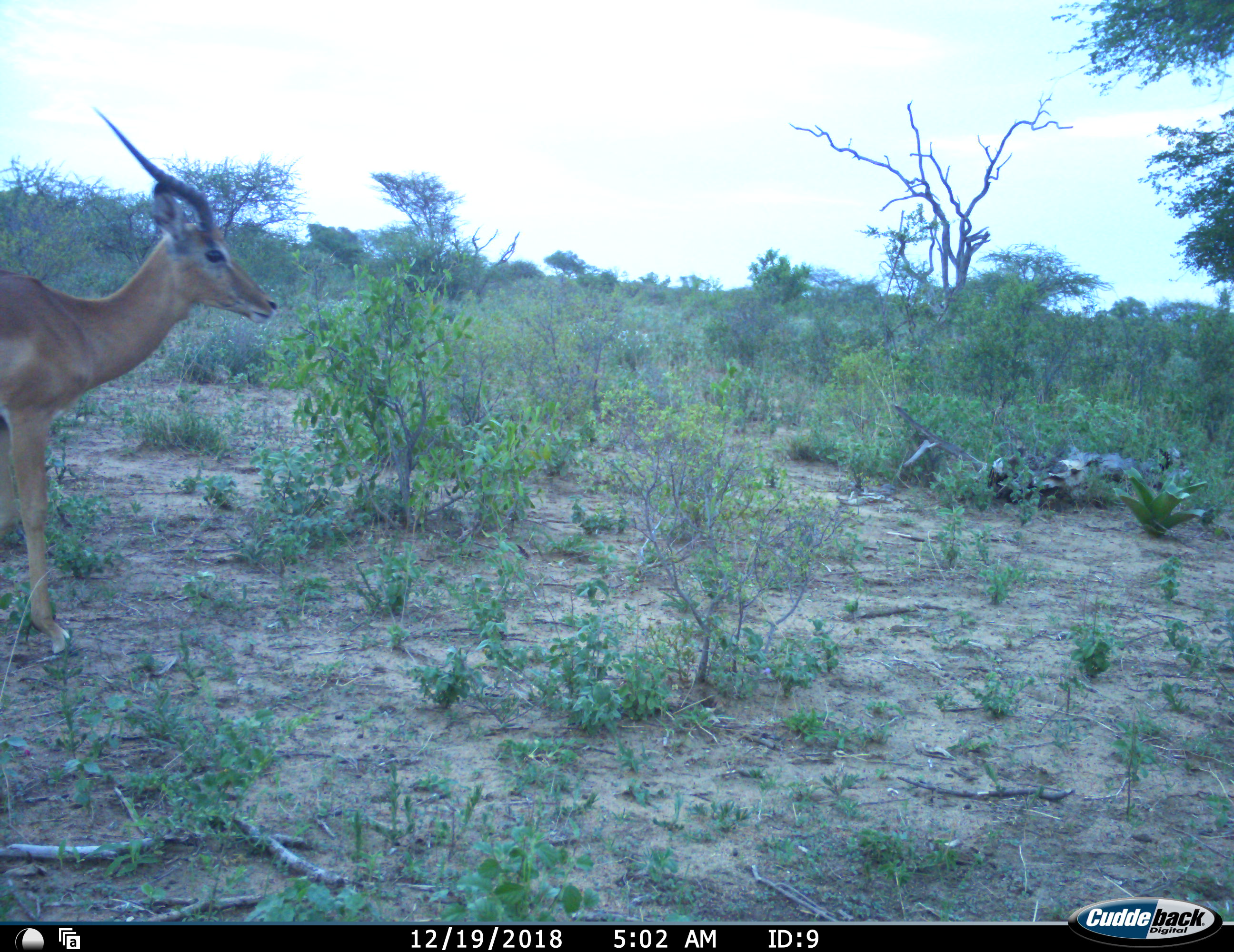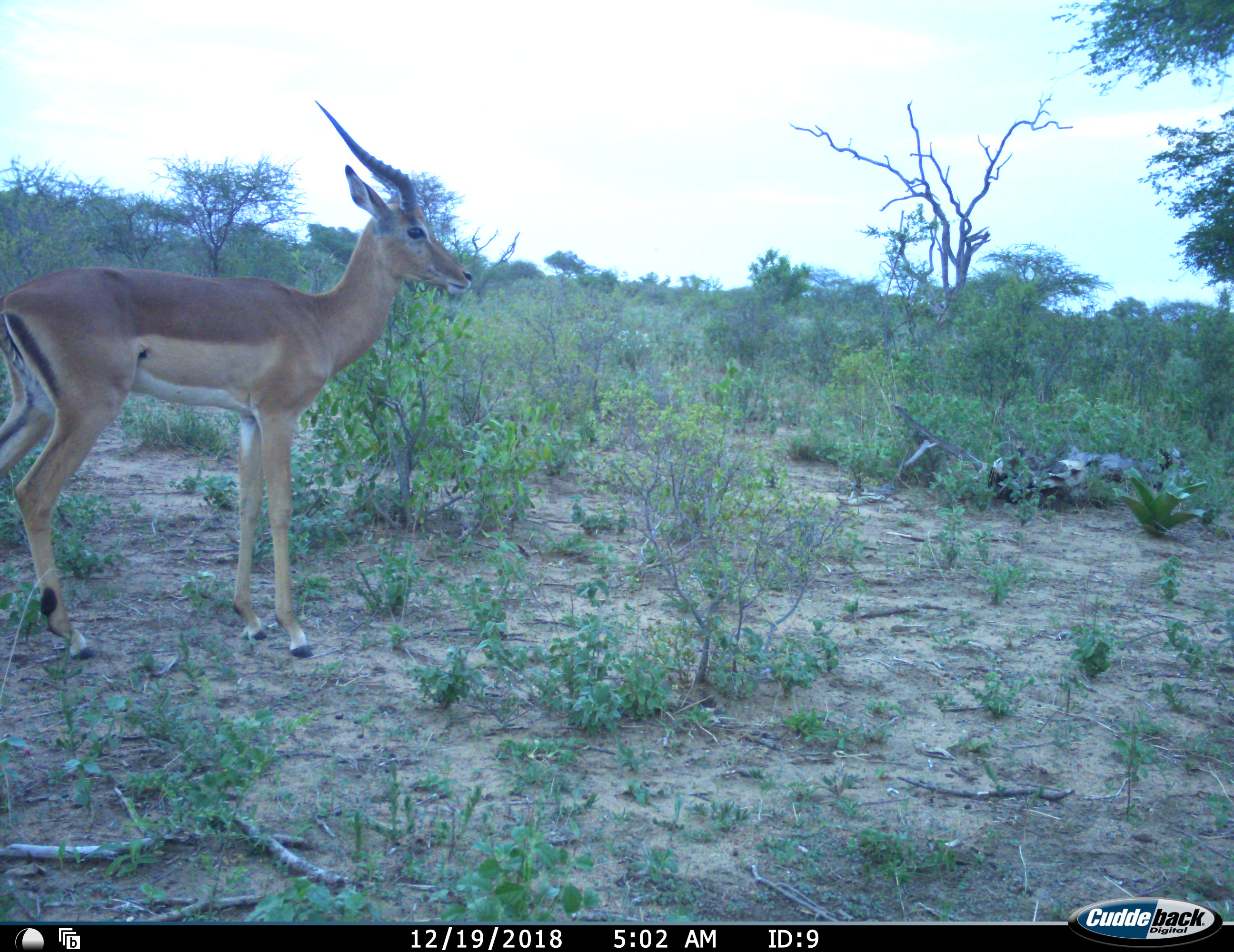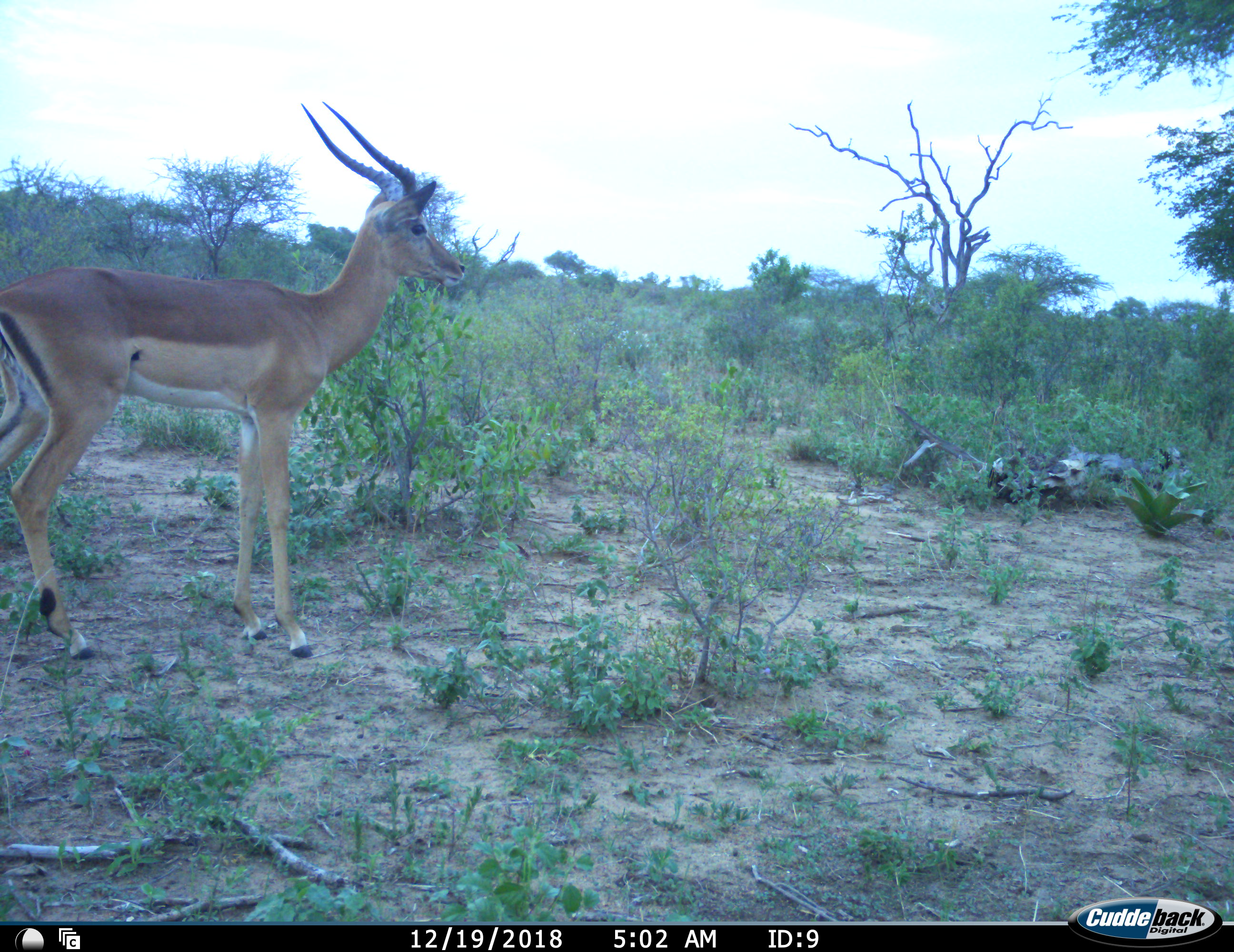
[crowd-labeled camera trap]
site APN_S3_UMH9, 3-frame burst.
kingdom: Animalia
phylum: Chordata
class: Mammalia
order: Artiodactyla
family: Bovidae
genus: Aepyceros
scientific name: Aepyceros melampus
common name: impala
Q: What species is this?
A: Impala (Aepyceros melampus).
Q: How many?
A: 1.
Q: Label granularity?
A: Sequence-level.